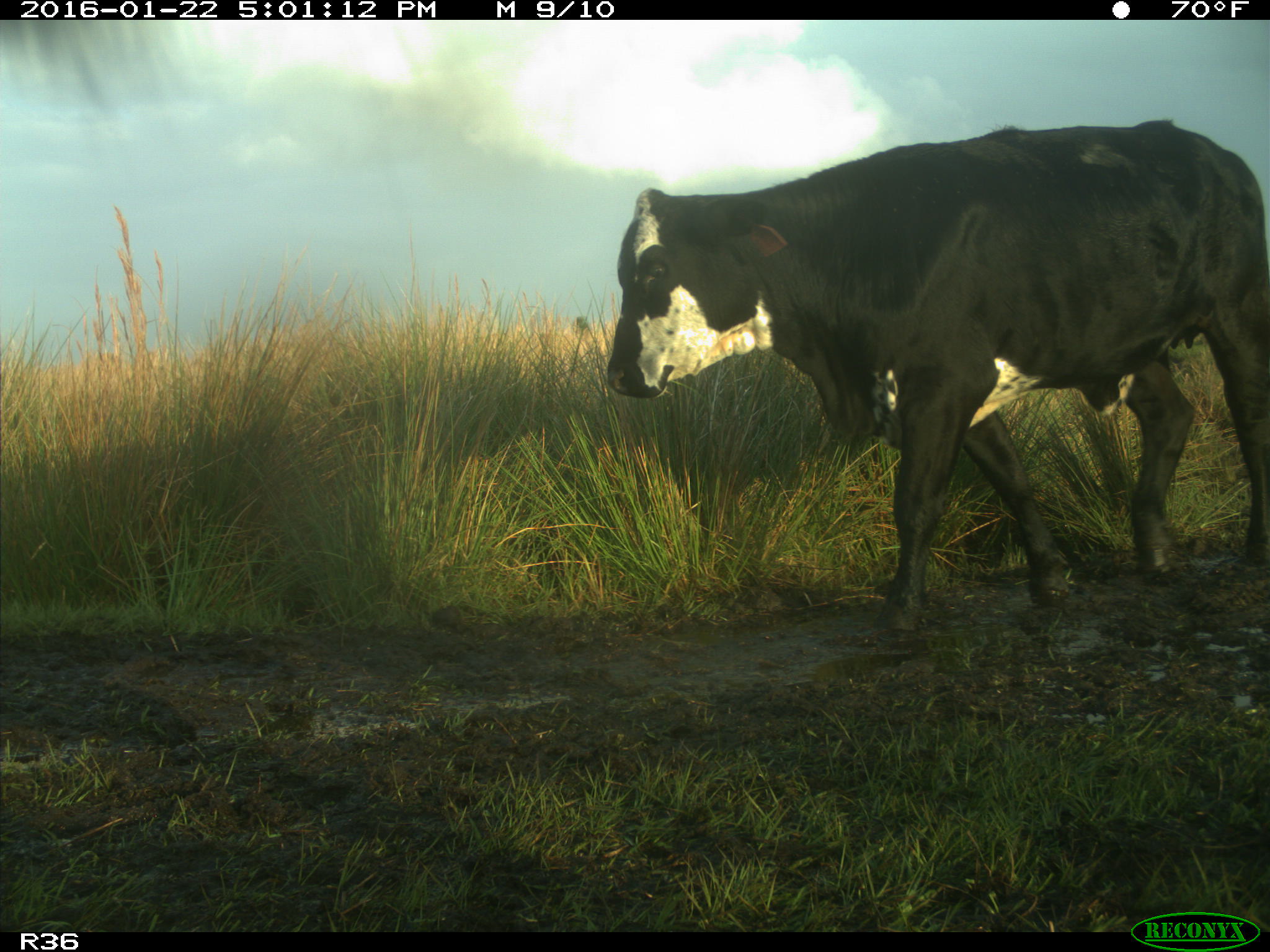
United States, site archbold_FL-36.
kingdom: Animalia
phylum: Chordata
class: Mammalia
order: Artiodactyla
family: Bovidae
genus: Bos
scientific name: Bos taurus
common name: domestic cow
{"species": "Bos taurus (domestic cow)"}